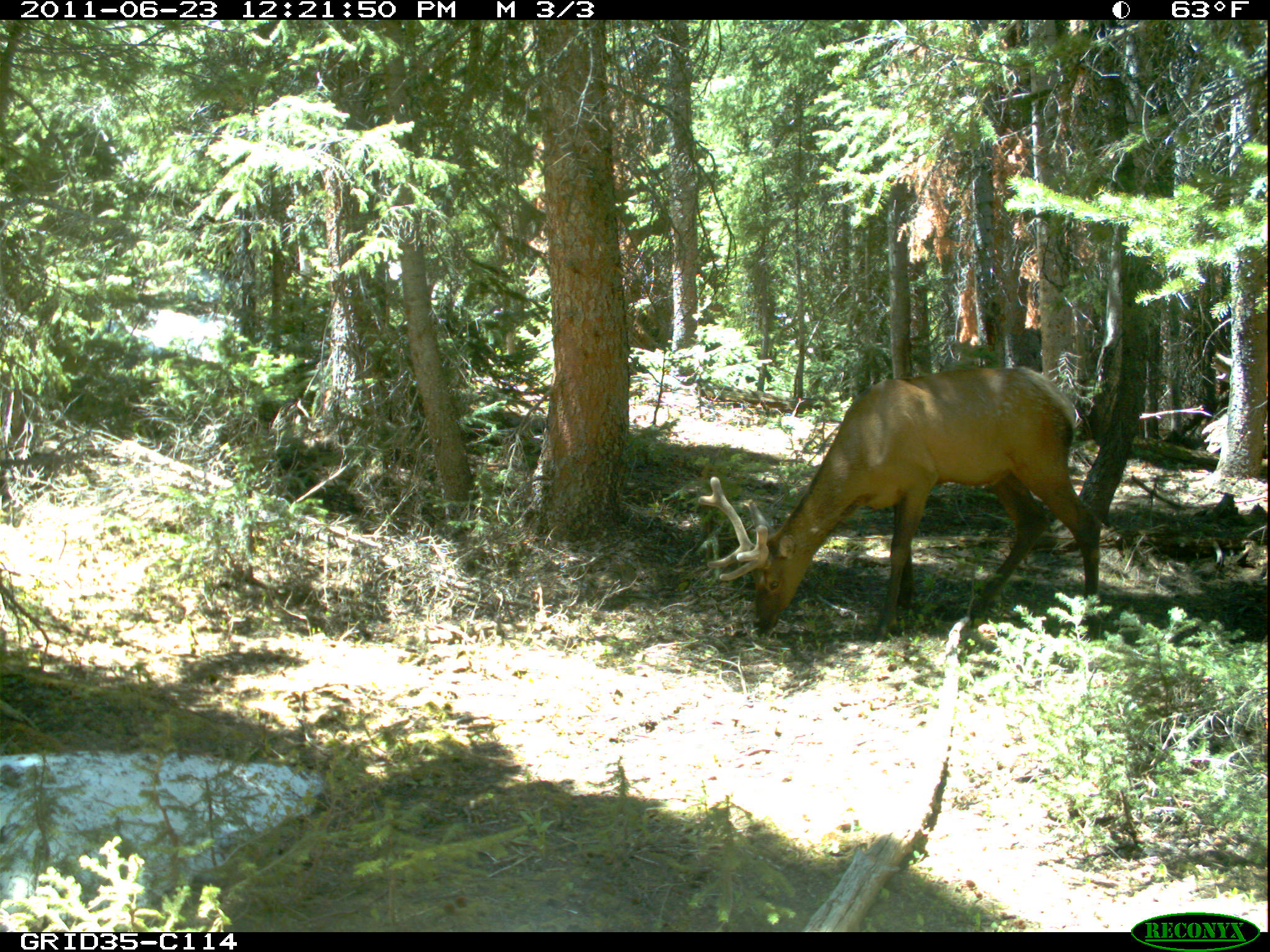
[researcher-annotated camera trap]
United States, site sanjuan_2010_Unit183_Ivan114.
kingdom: Animalia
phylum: Chordata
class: Mammalia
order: Artiodactyla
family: Cervidae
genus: Cervus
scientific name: Cervus elaphus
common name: red deer